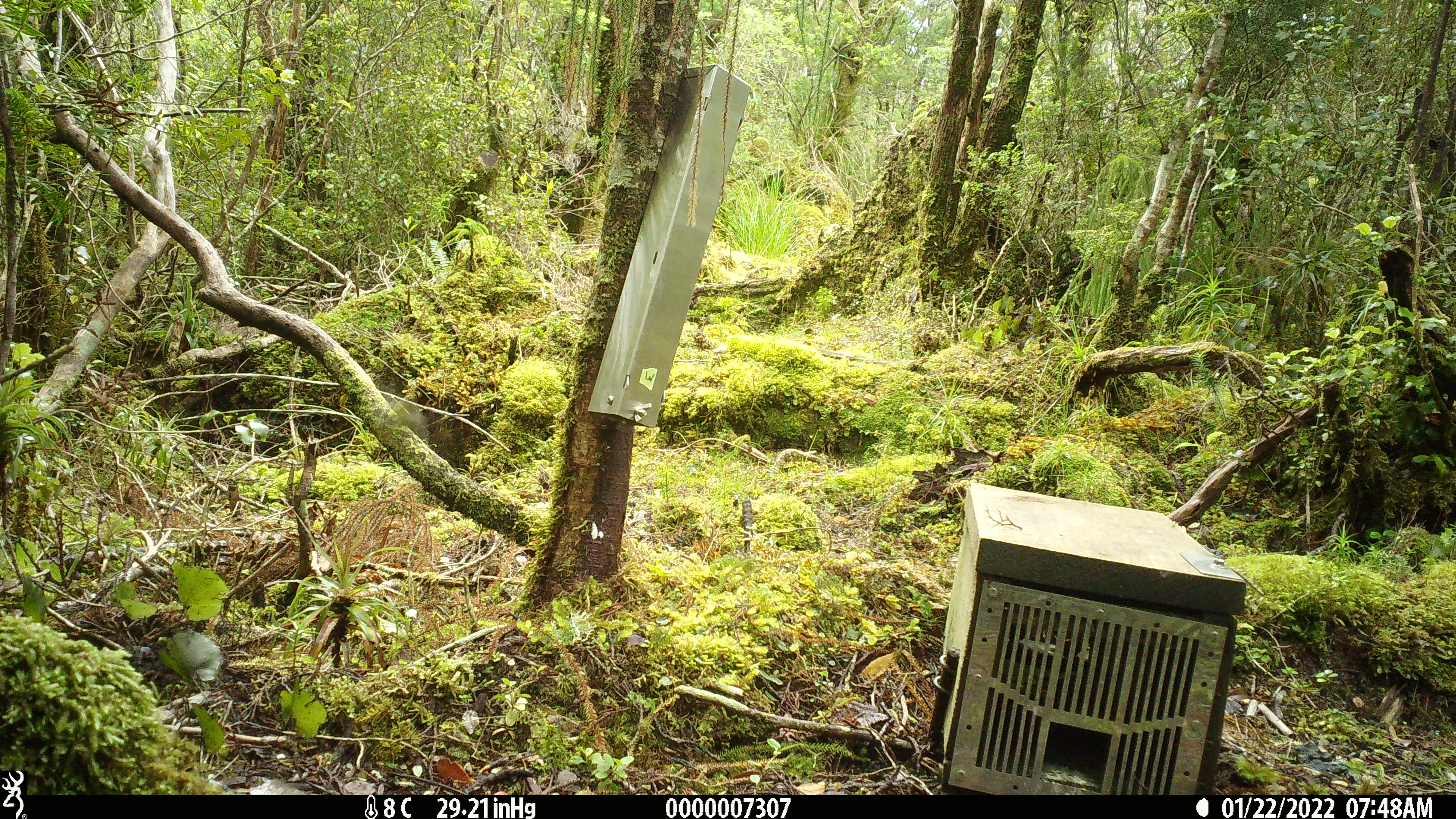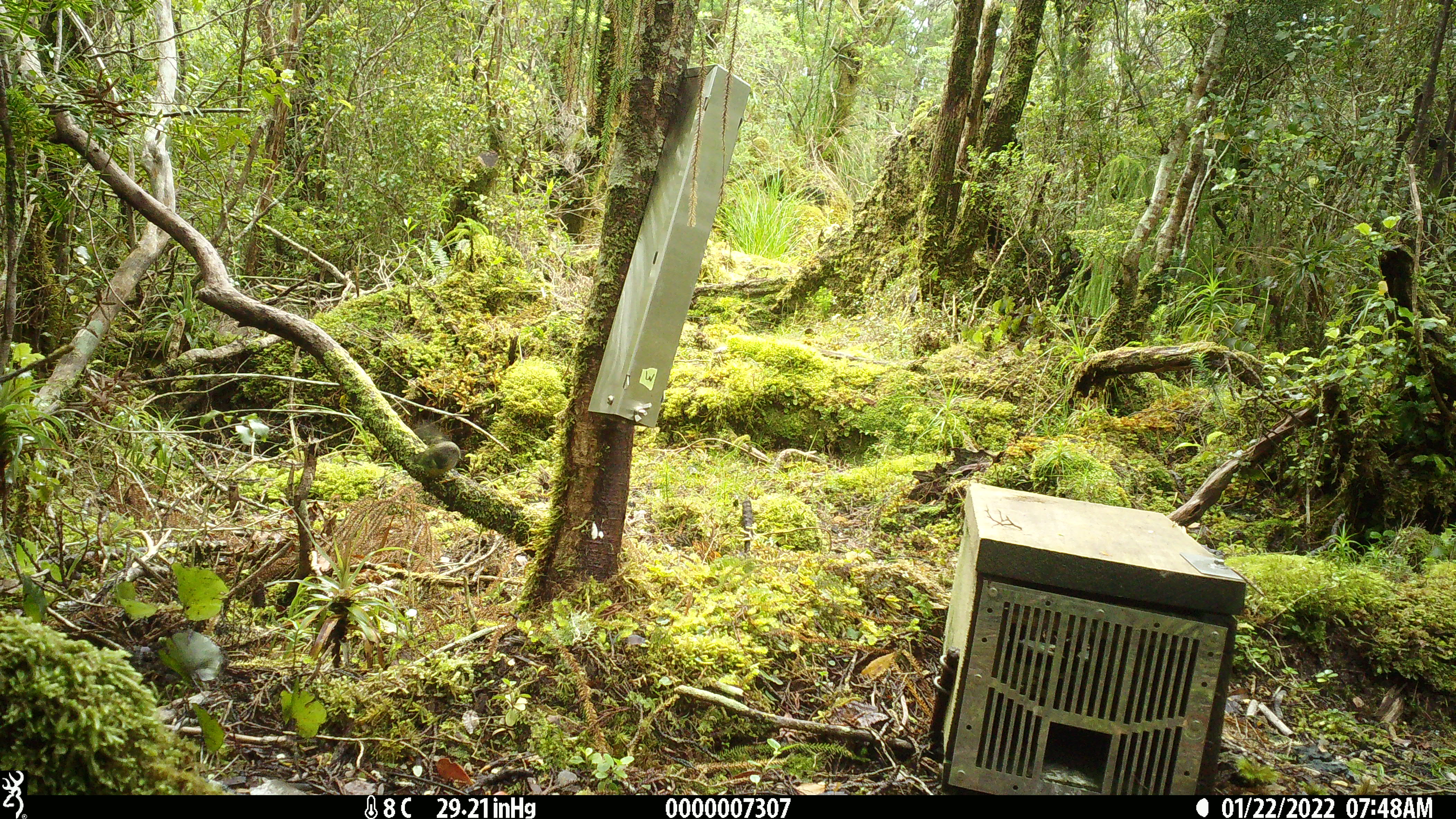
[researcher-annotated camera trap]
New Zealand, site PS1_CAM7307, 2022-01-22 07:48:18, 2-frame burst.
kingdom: Animalia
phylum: Chordata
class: Aves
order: Passeriformes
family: Acanthisittidae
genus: Acanthisitta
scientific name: Acanthisitta chloris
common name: rifleman